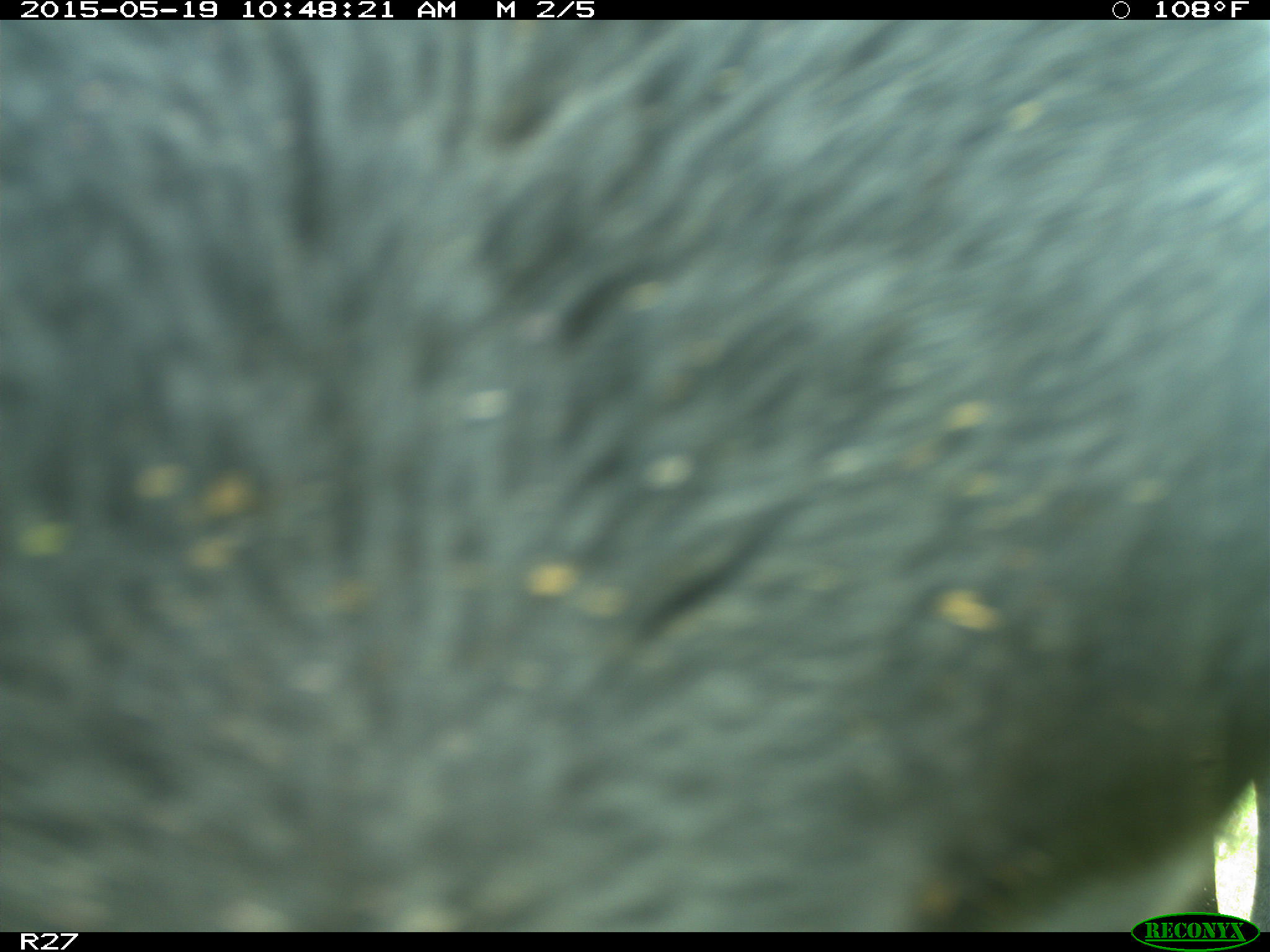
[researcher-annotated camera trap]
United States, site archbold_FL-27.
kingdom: Animalia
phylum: Chordata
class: Mammalia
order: Artiodactyla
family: Bovidae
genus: Bos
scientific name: Bos taurus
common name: domestic cow